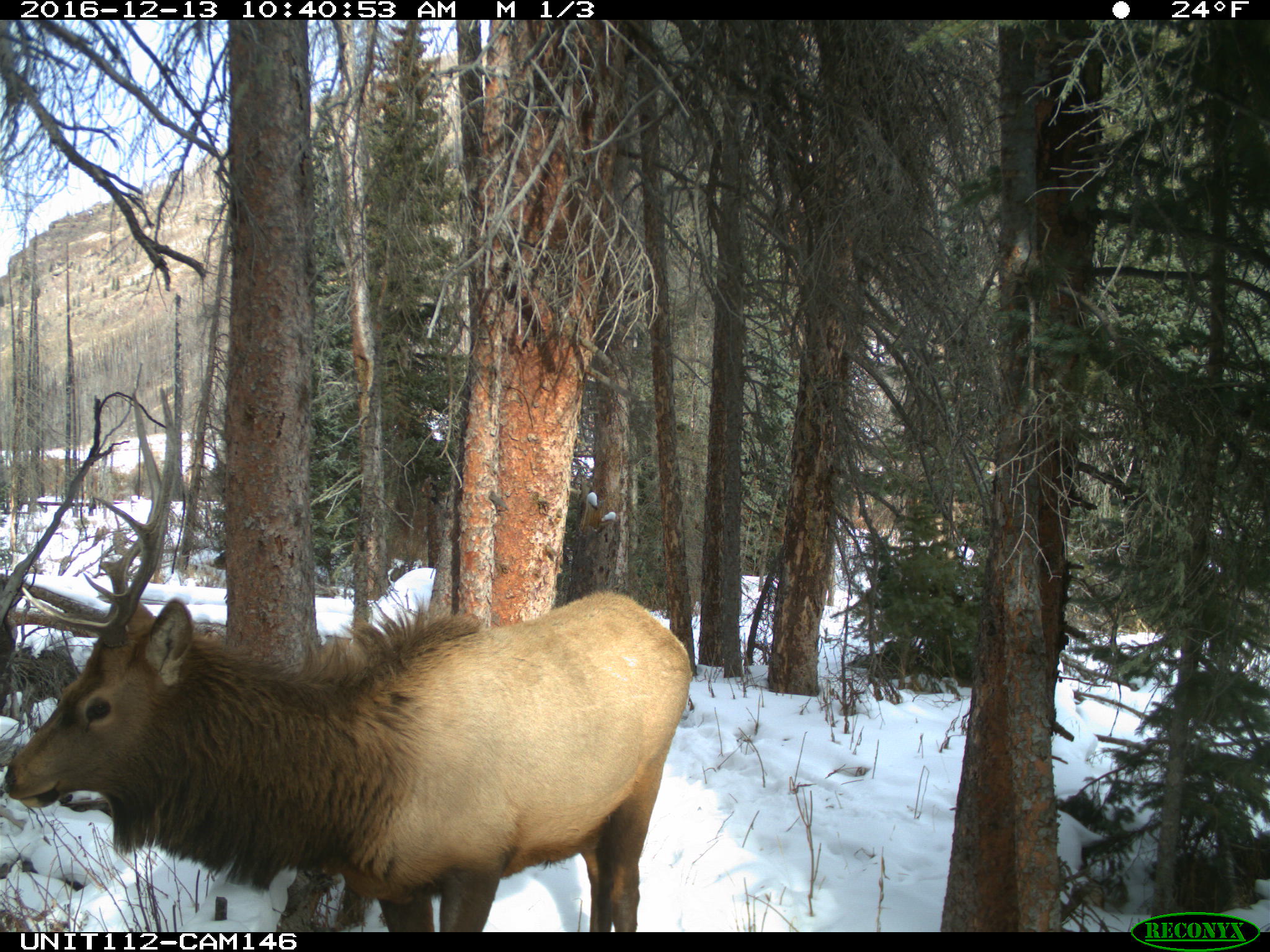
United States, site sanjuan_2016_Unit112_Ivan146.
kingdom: Animalia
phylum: Chordata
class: Mammalia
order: Artiodactyla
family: Cervidae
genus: Cervus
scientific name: Cervus elaphus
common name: red deer